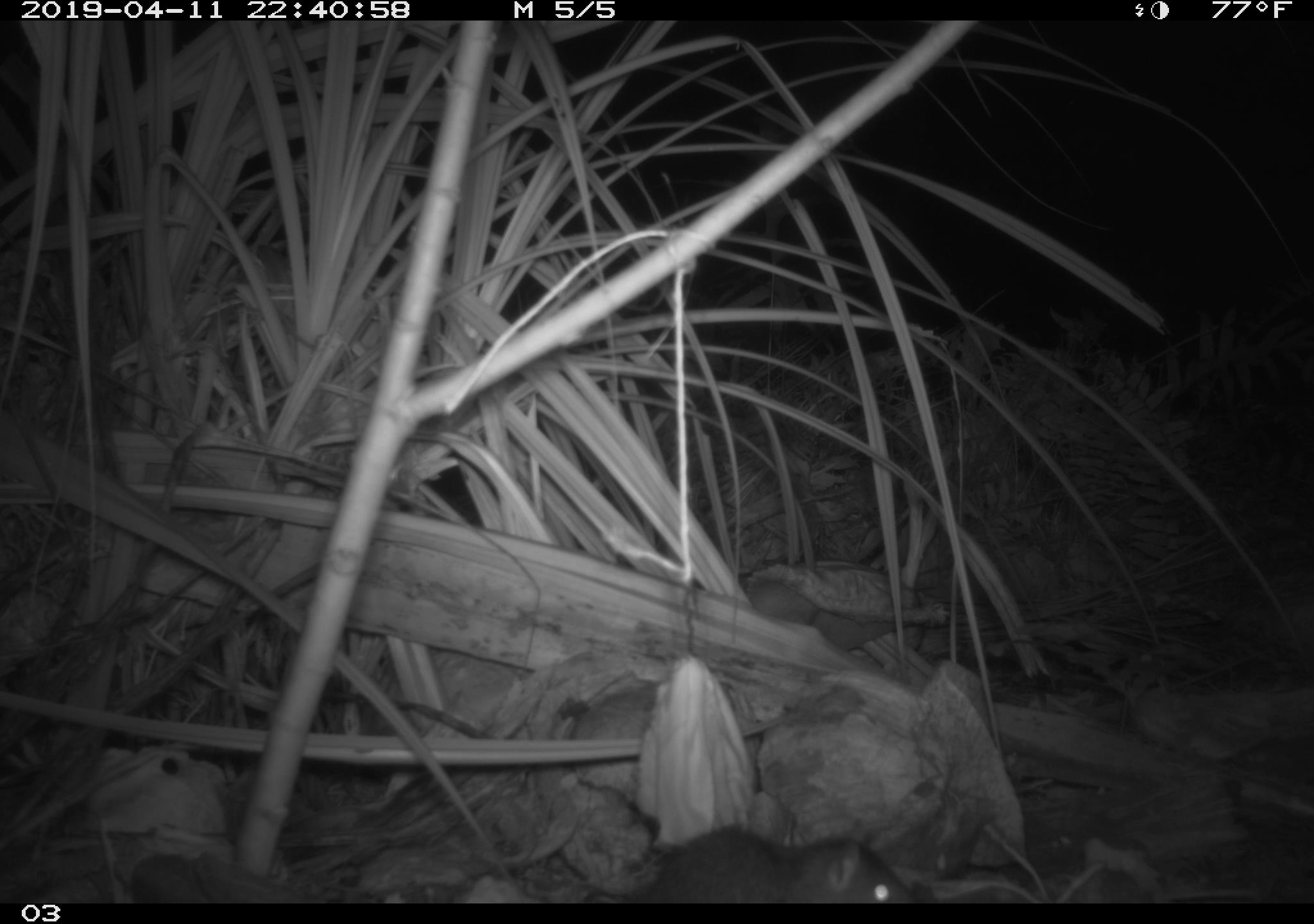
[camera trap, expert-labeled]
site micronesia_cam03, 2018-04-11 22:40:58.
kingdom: Animalia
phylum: Chordata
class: Mammalia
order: Rodentia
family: Muridae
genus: Rattus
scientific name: Rattus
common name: rat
Rat (Rattus).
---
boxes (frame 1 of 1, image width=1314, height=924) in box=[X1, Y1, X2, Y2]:
rat: box=[622, 825, 913, 902]